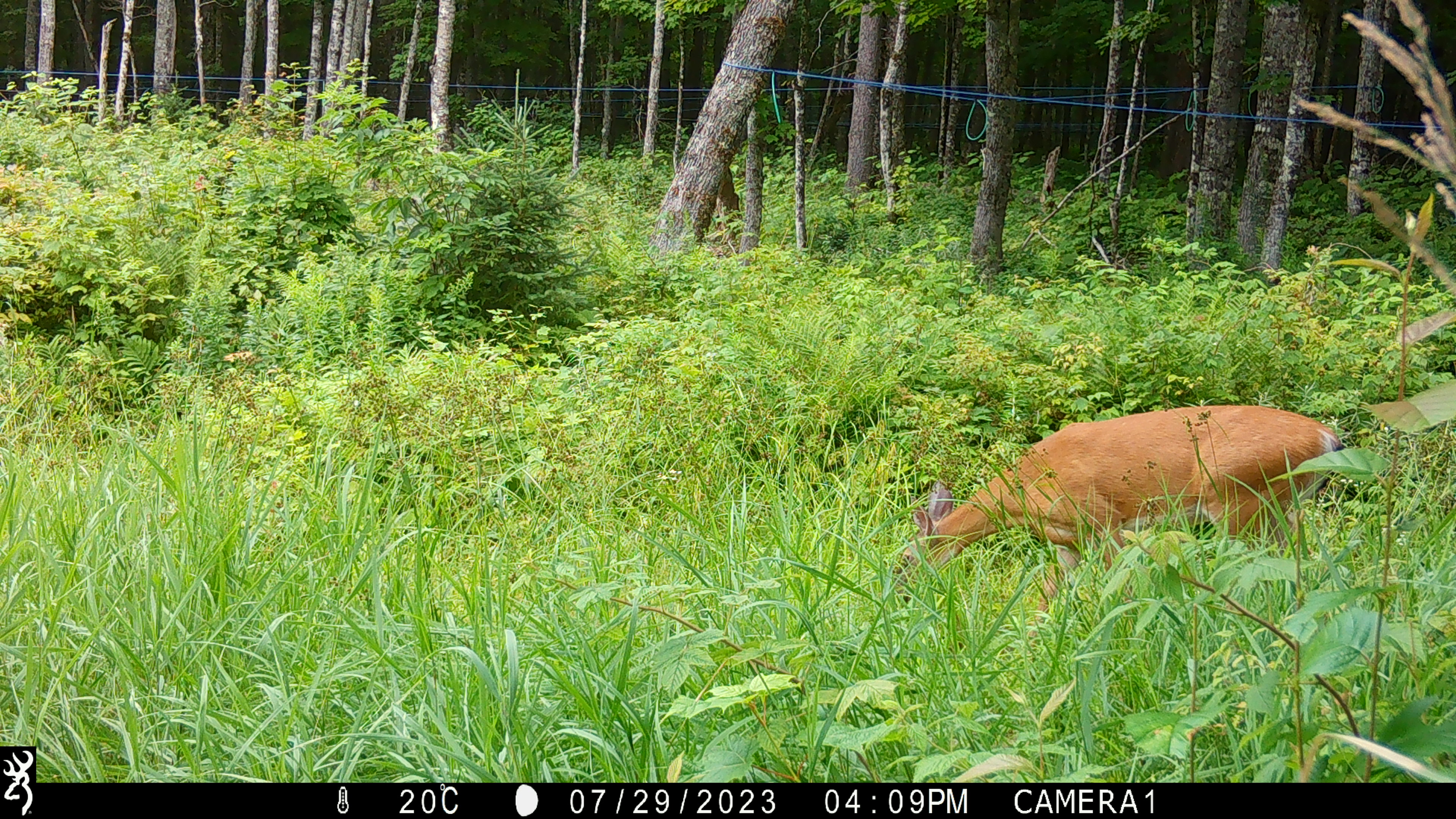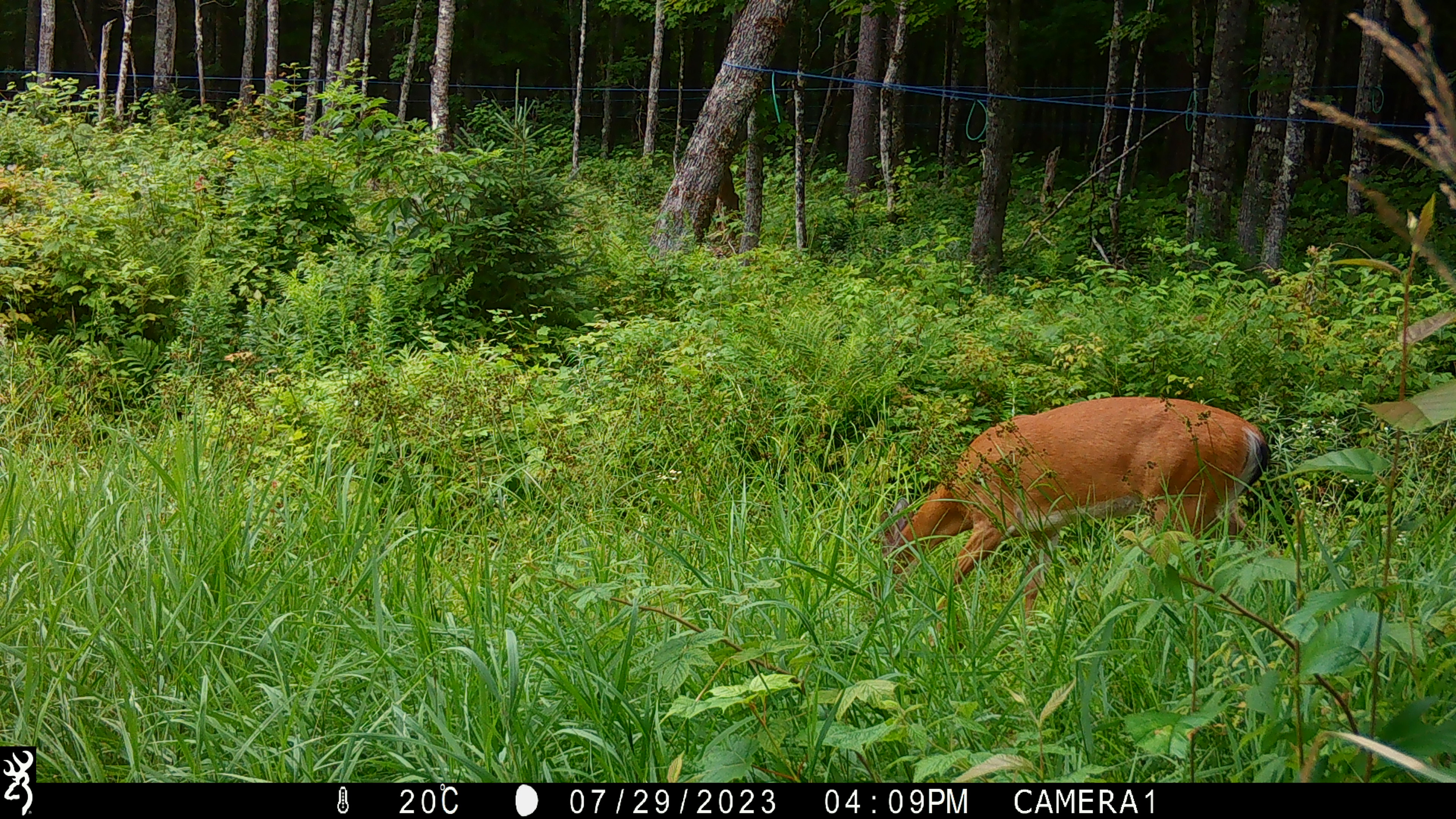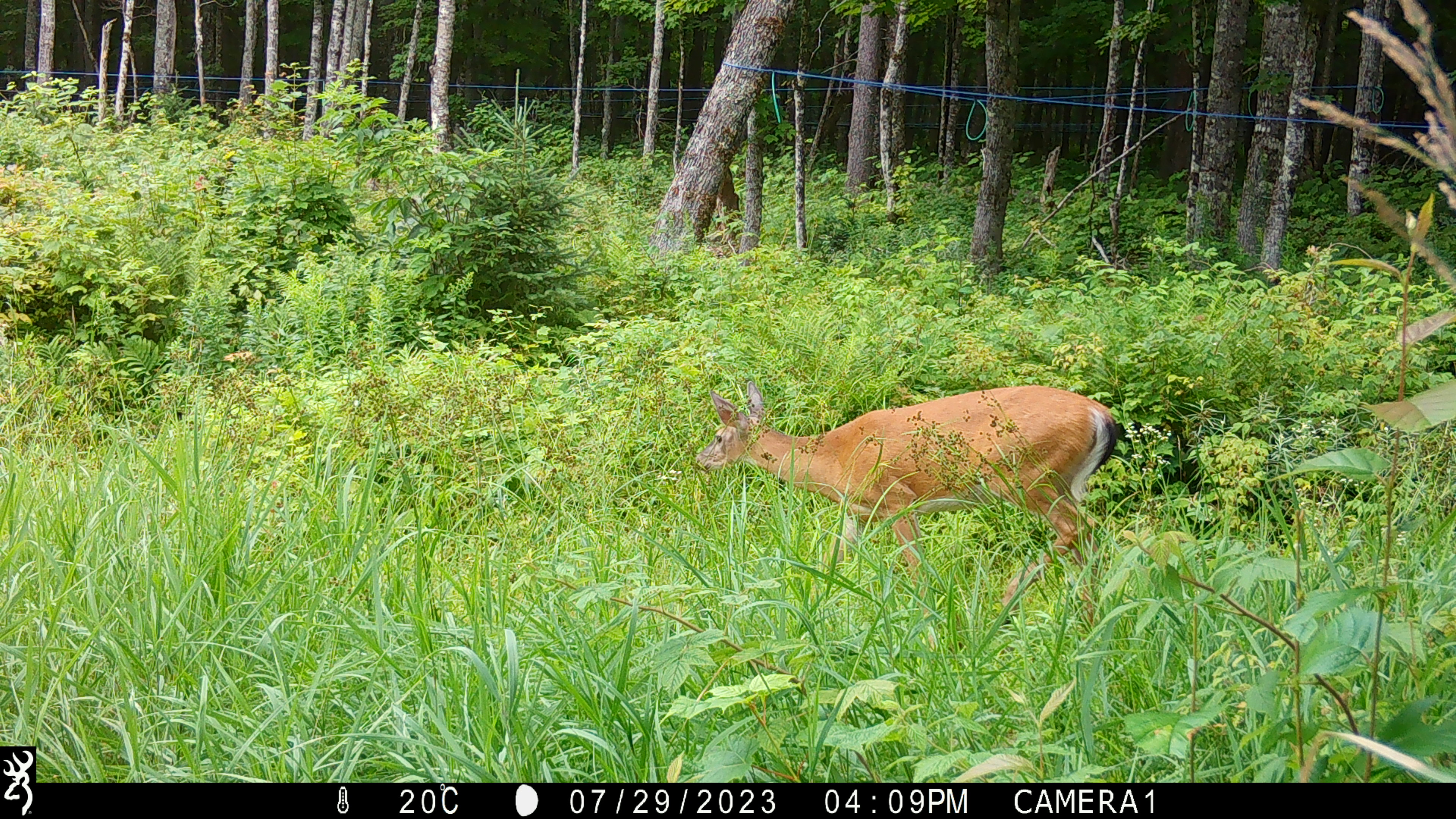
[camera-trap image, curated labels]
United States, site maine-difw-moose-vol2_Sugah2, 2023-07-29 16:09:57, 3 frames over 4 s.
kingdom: Animalia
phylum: Chordata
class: Mammalia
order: Artiodactyla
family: Cervidae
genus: Odocoileus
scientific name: Odocoileus virginianus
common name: white-tailed deer